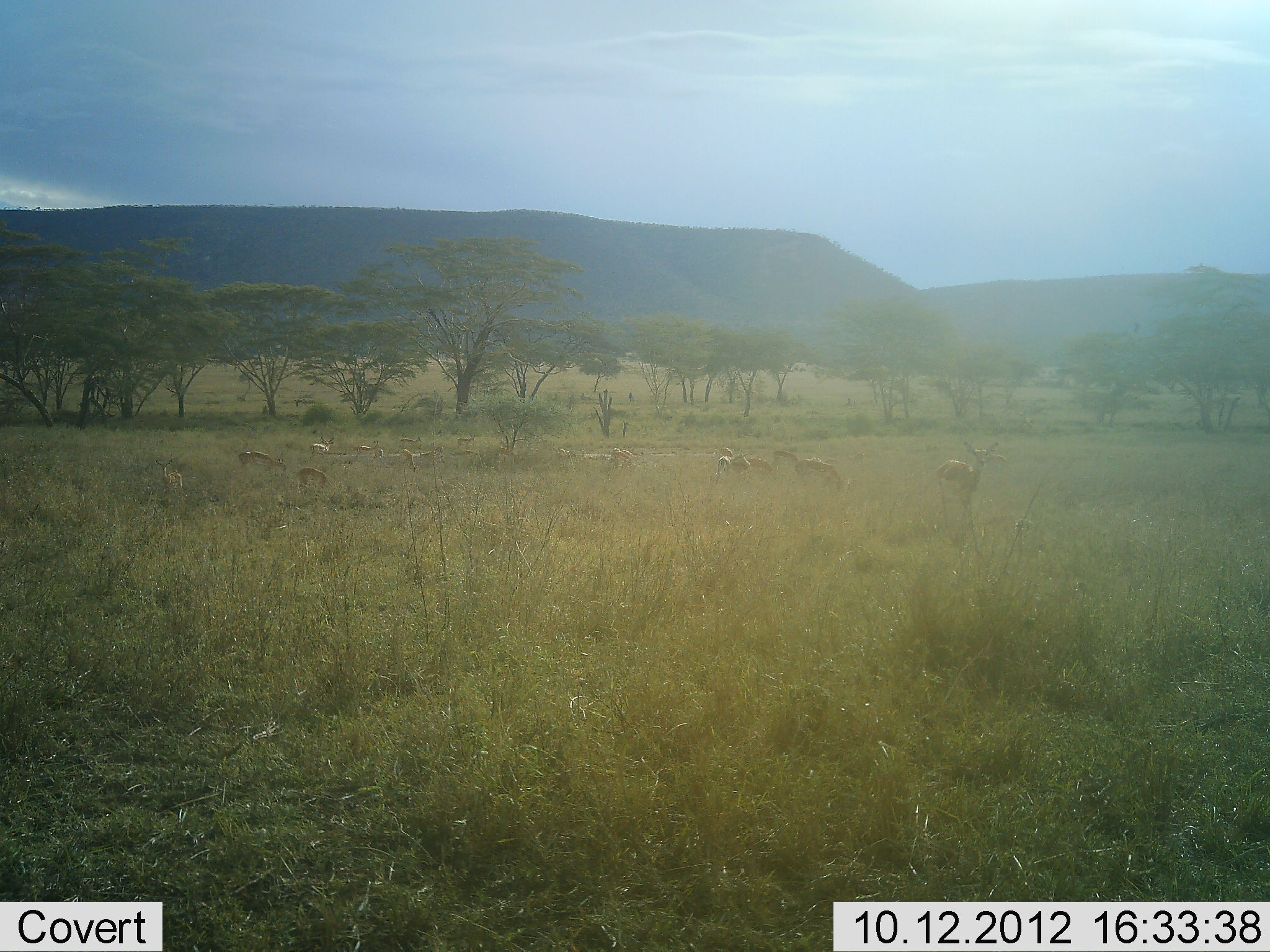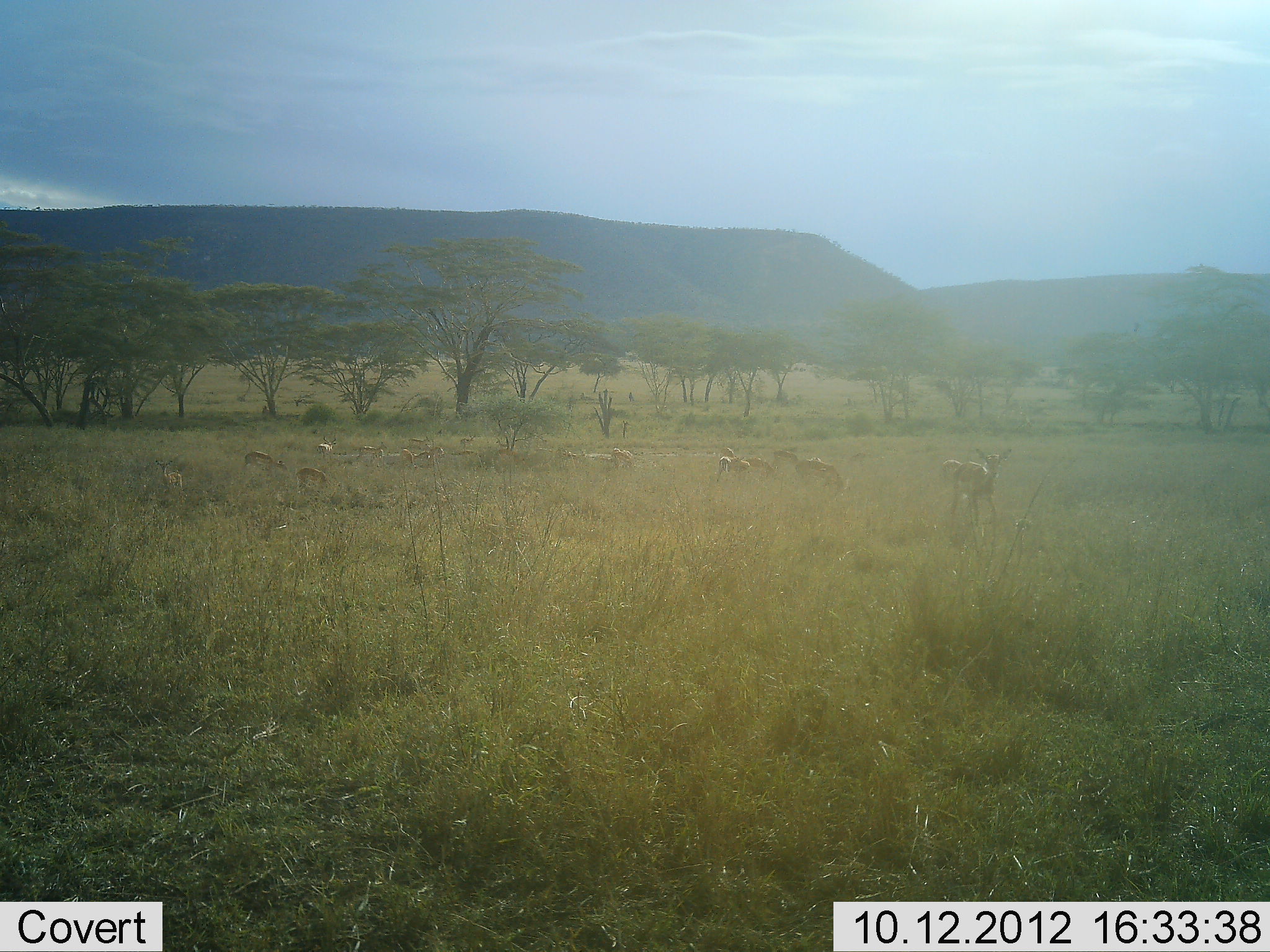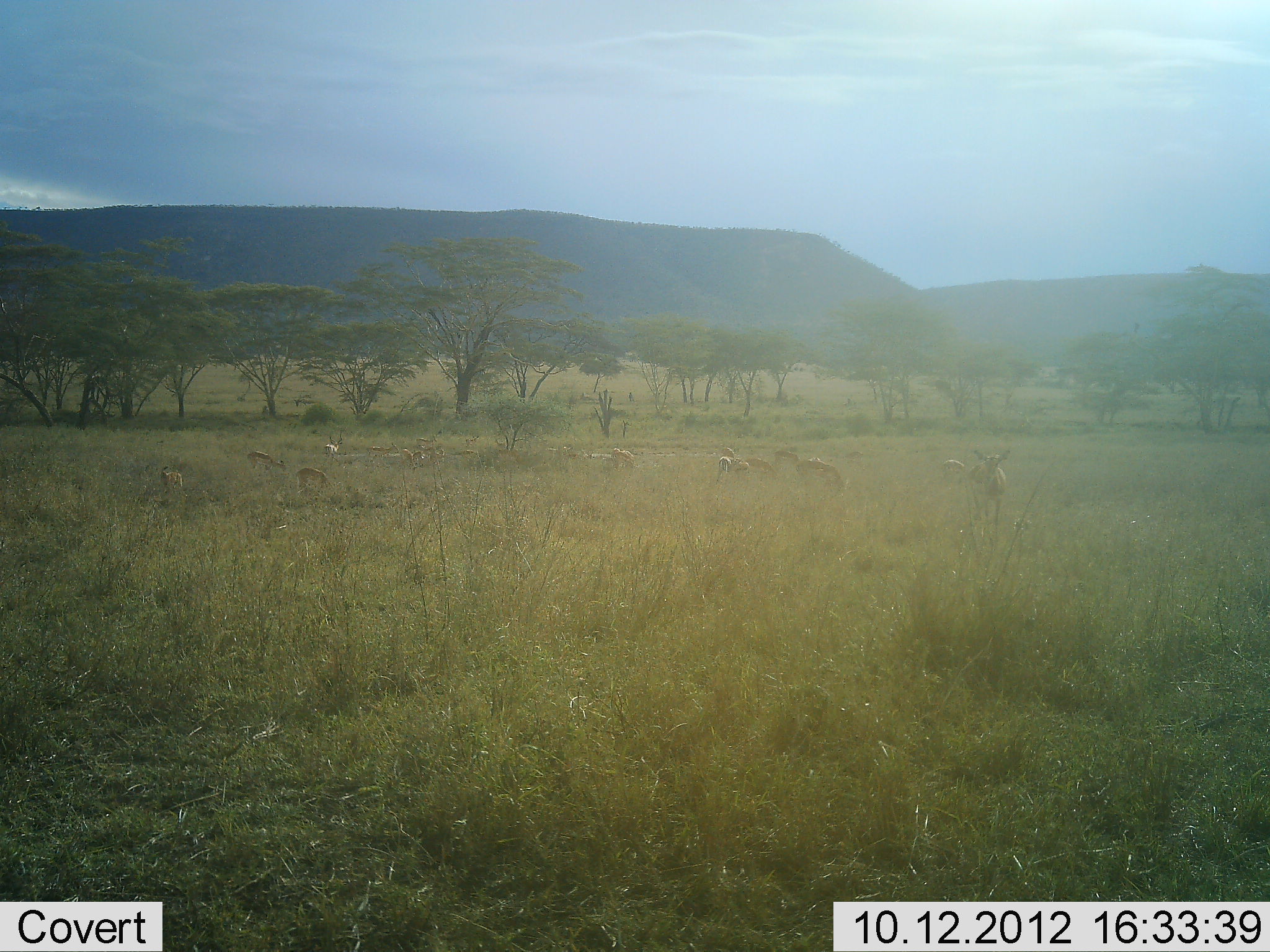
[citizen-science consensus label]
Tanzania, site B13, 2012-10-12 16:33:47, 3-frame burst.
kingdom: Animalia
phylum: Chordata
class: Mammalia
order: Artiodactyla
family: Bovidae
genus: Aepyceros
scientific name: Aepyceros melampus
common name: impala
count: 11-50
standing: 67%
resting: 0%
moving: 44%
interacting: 0%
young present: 0%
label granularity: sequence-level